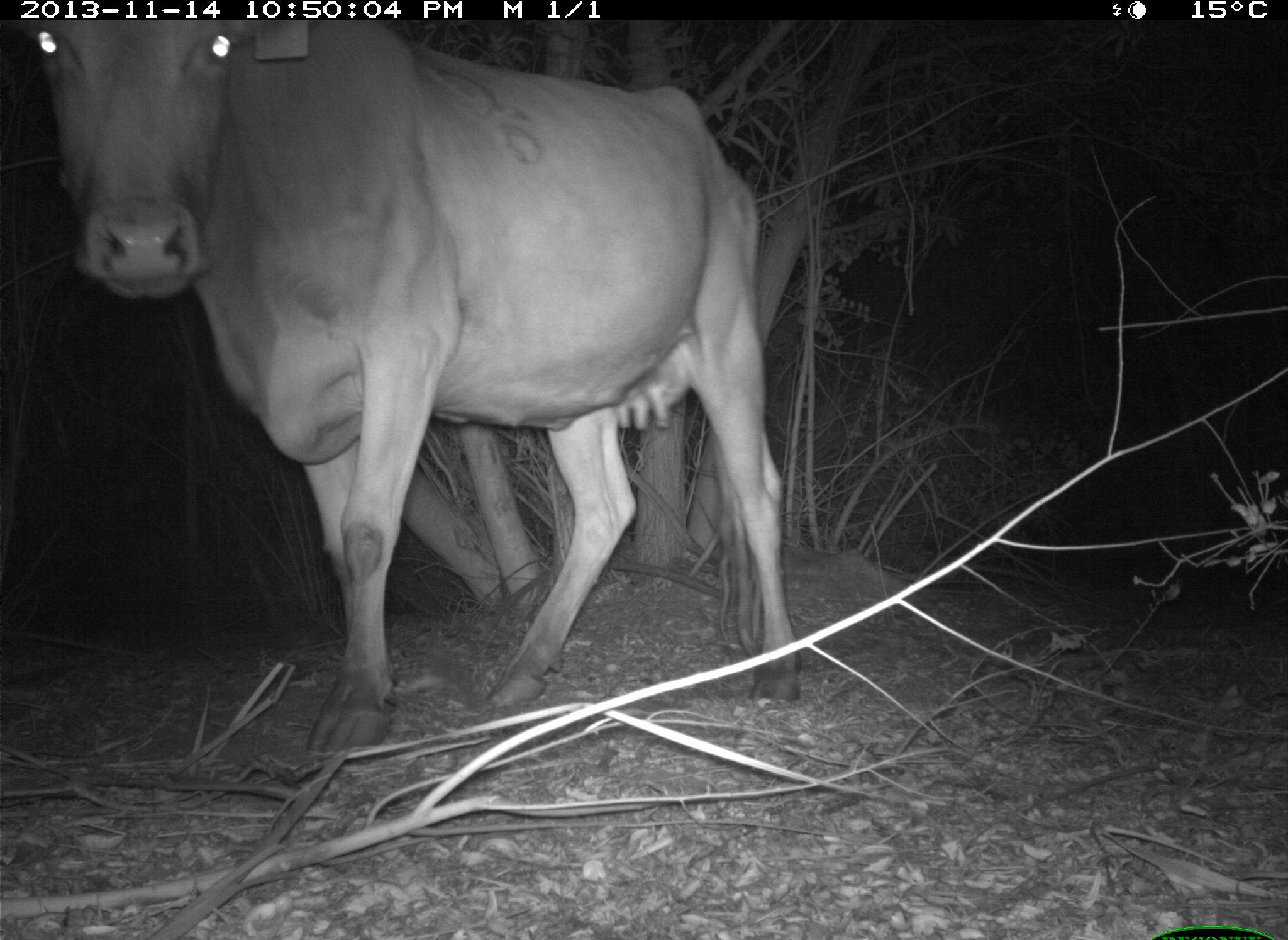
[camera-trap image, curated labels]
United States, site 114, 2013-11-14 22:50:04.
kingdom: Animalia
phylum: Chordata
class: Mammalia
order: Artiodactyla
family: Bovidae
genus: Bos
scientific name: Bos taurus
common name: cow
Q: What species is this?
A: Cow (Bos taurus).